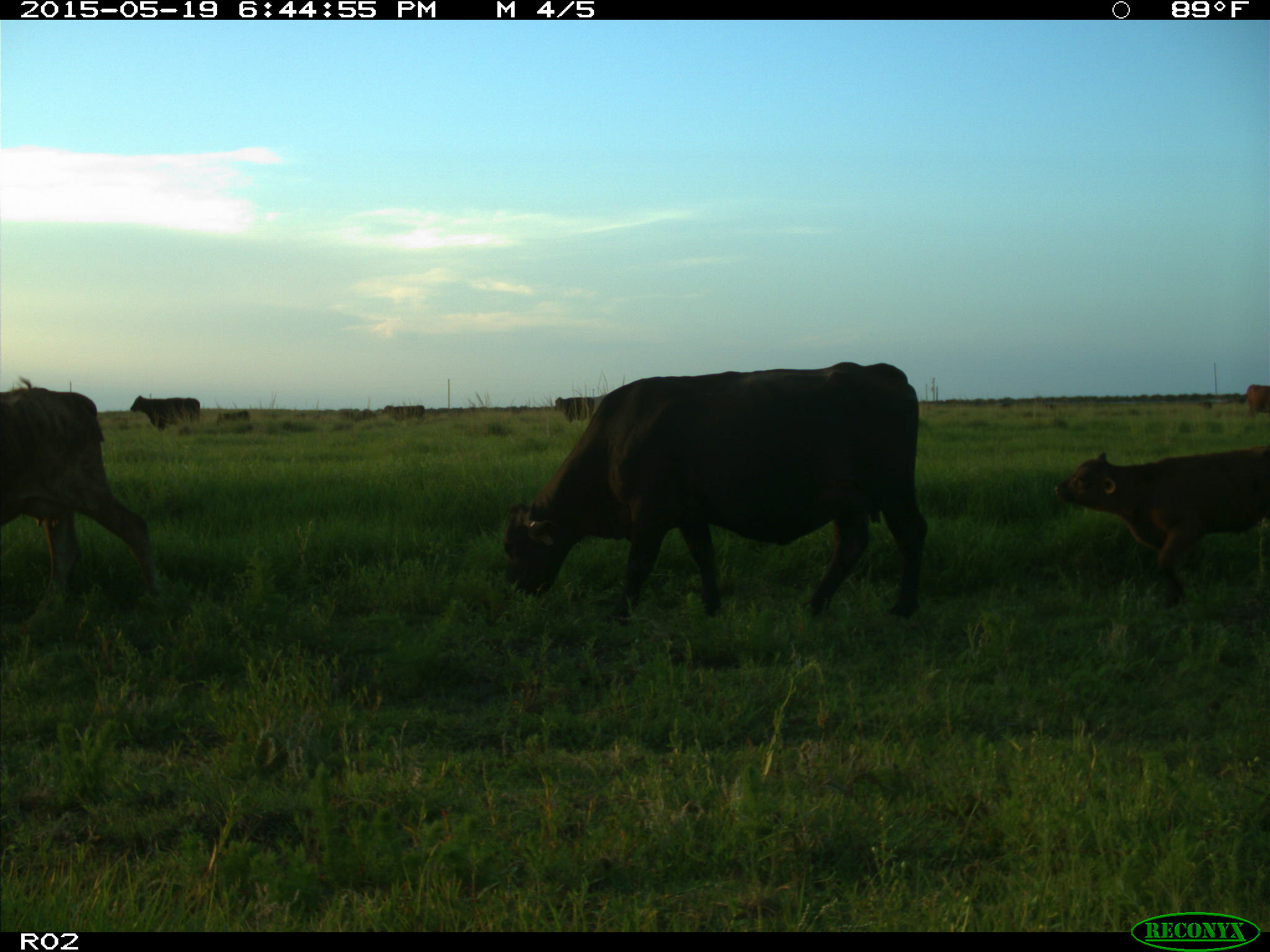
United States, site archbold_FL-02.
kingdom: Animalia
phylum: Chordata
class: Mammalia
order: Artiodactyla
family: Bovidae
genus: Bos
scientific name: Bos taurus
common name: domestic cow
Bos taurus (domestic cow).